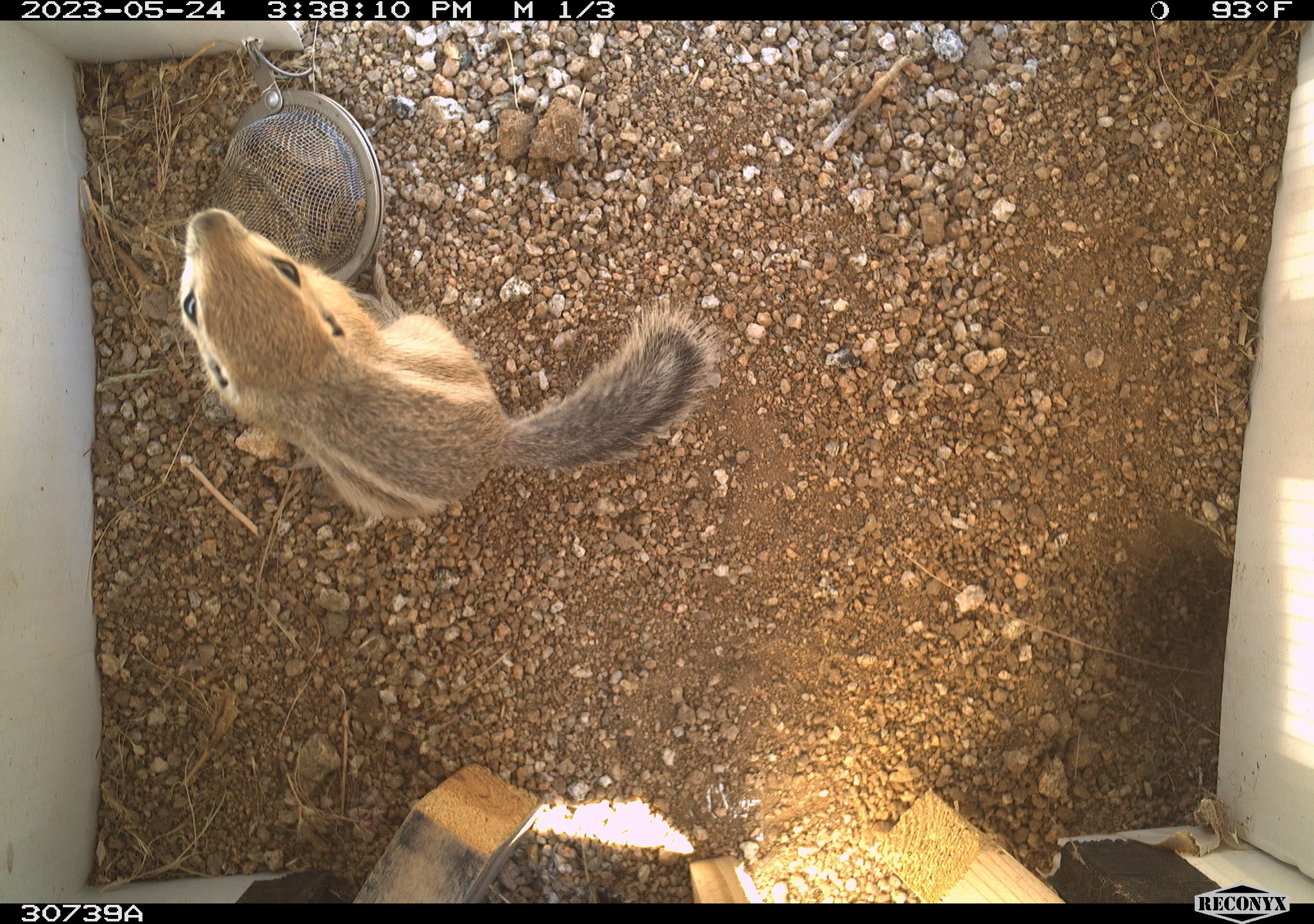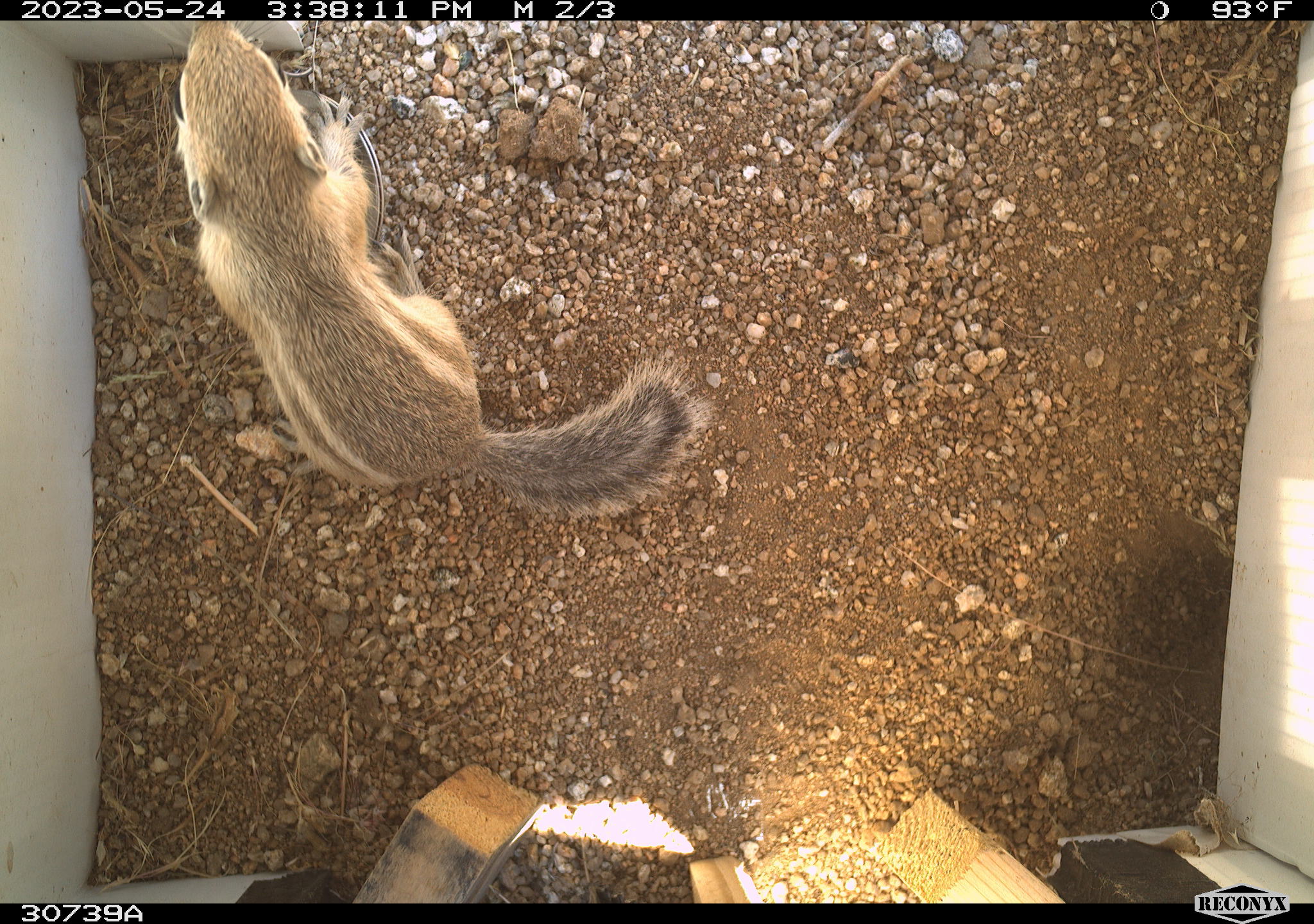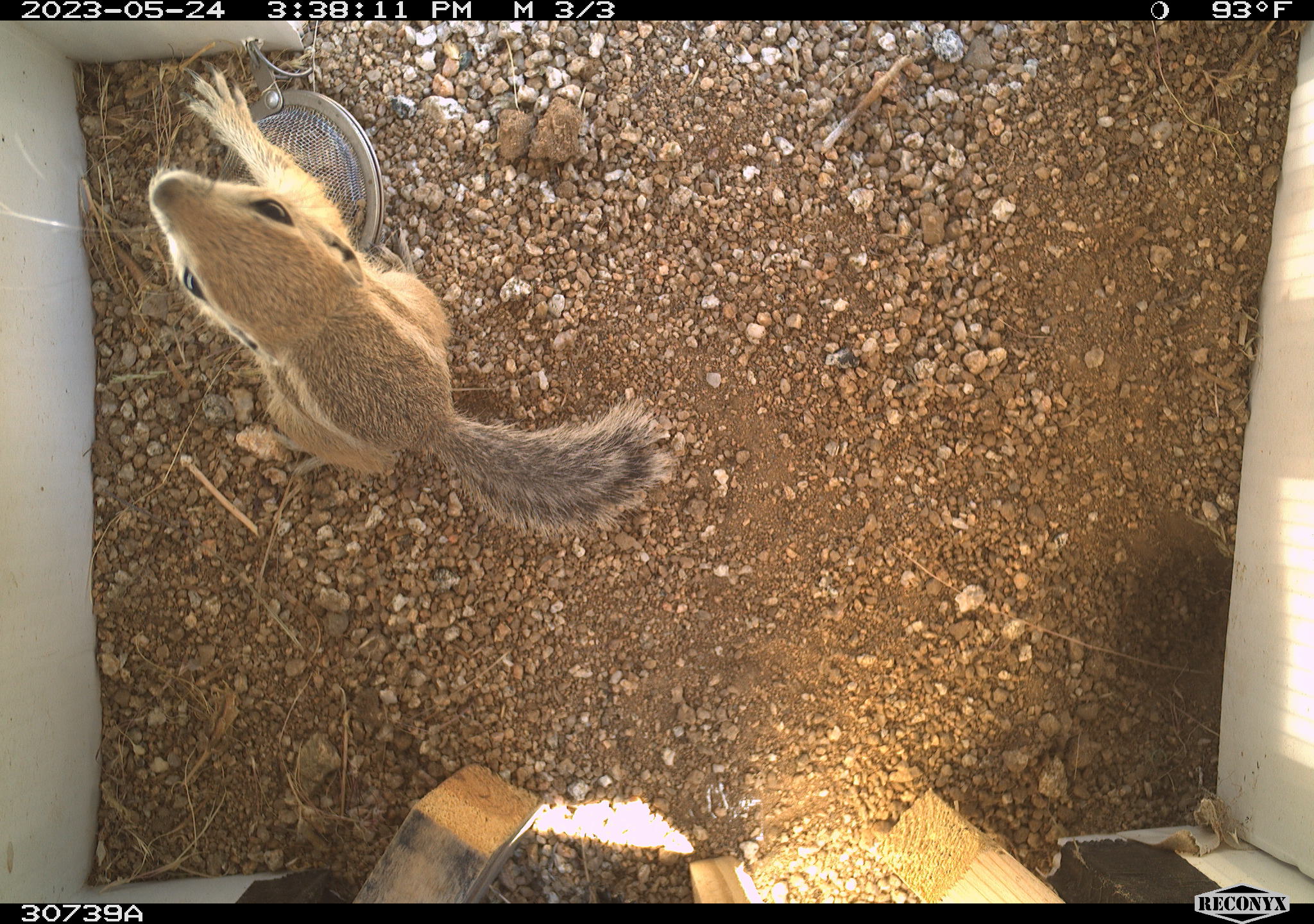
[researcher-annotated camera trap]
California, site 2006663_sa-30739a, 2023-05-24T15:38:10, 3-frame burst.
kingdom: Animalia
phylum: Chordata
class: Mammalia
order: Rodentia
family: Sciuridae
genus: Ammospermophilus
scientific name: Ammospermophilus leucurus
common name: white-tailed antelope squirrel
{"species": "white-tailed antelope squirrel (Ammospermophilus leucurus)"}